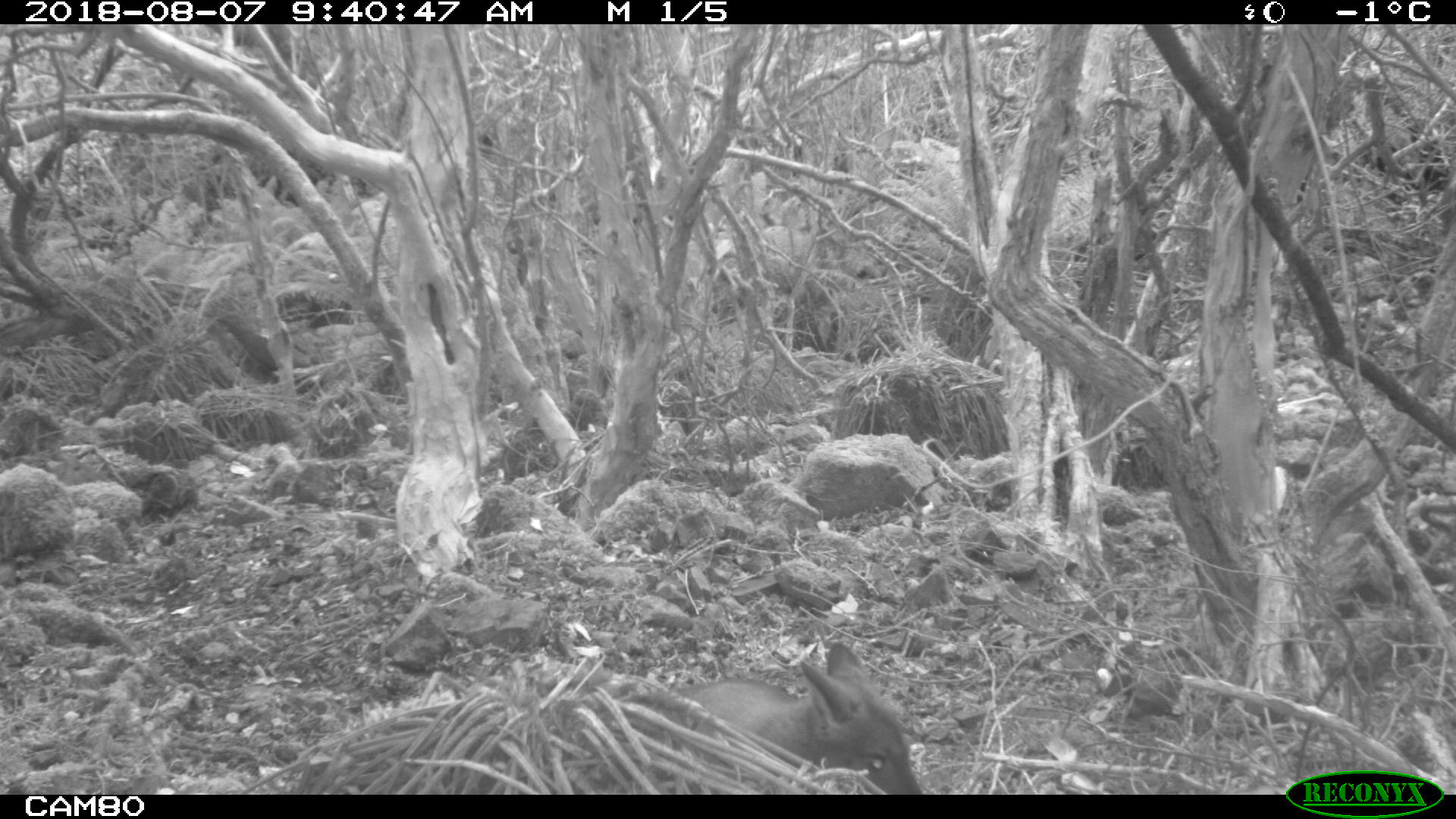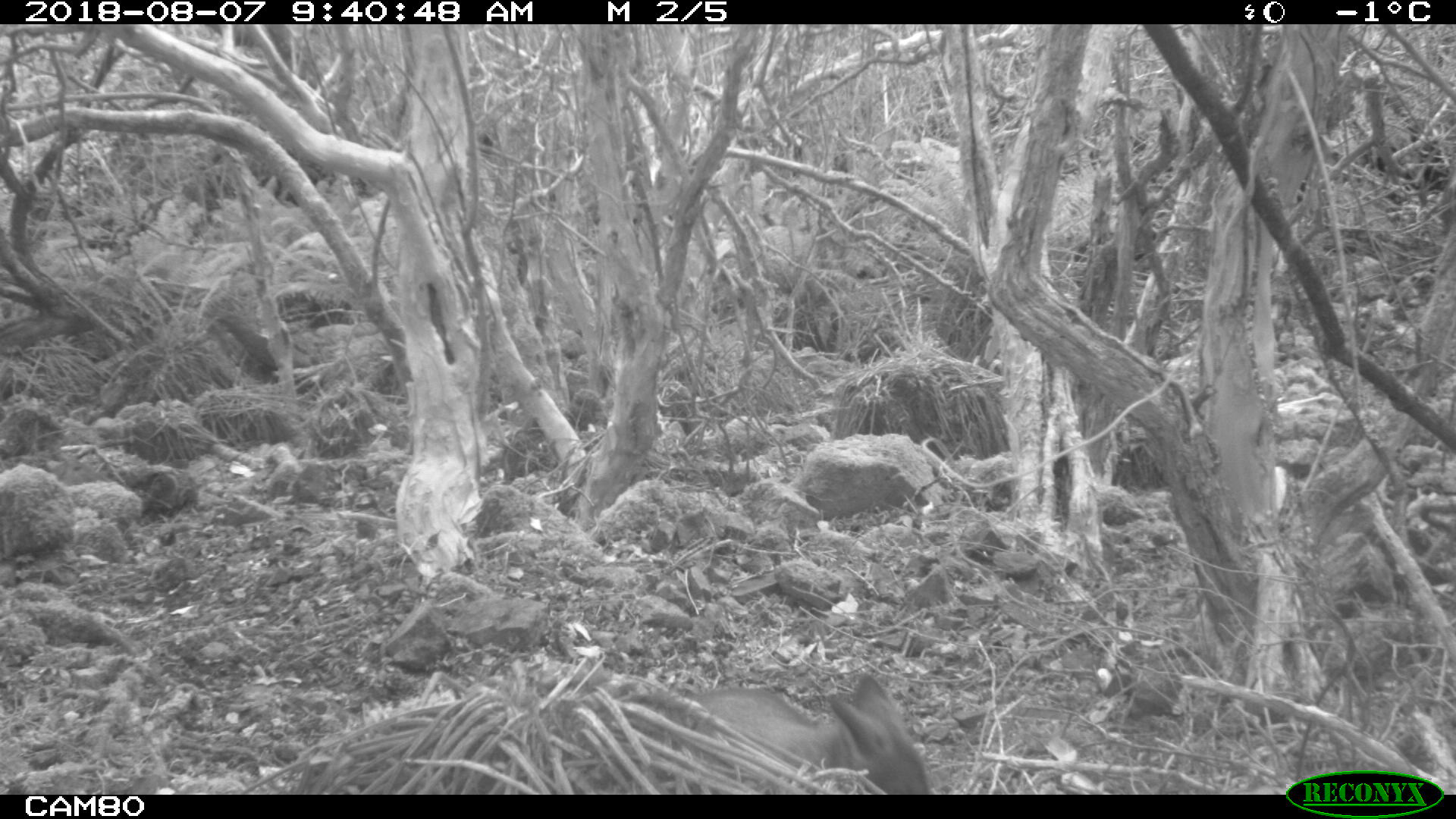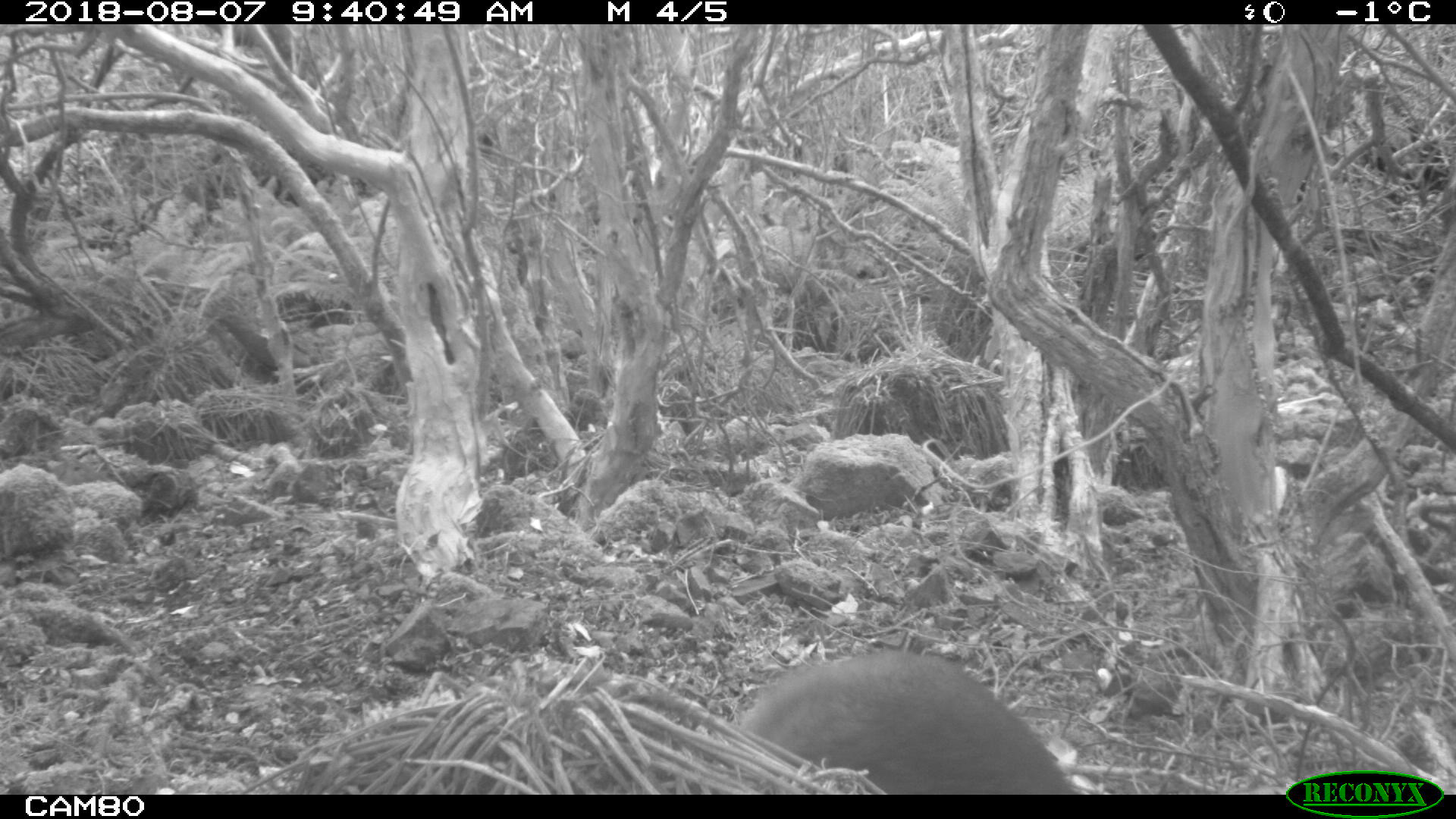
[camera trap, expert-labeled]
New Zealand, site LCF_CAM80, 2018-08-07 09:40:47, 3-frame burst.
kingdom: Animalia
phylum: Chordata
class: Mammalia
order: Diprotodontia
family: Macropodidae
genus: Notamacropus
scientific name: Notamacropus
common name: wallaby